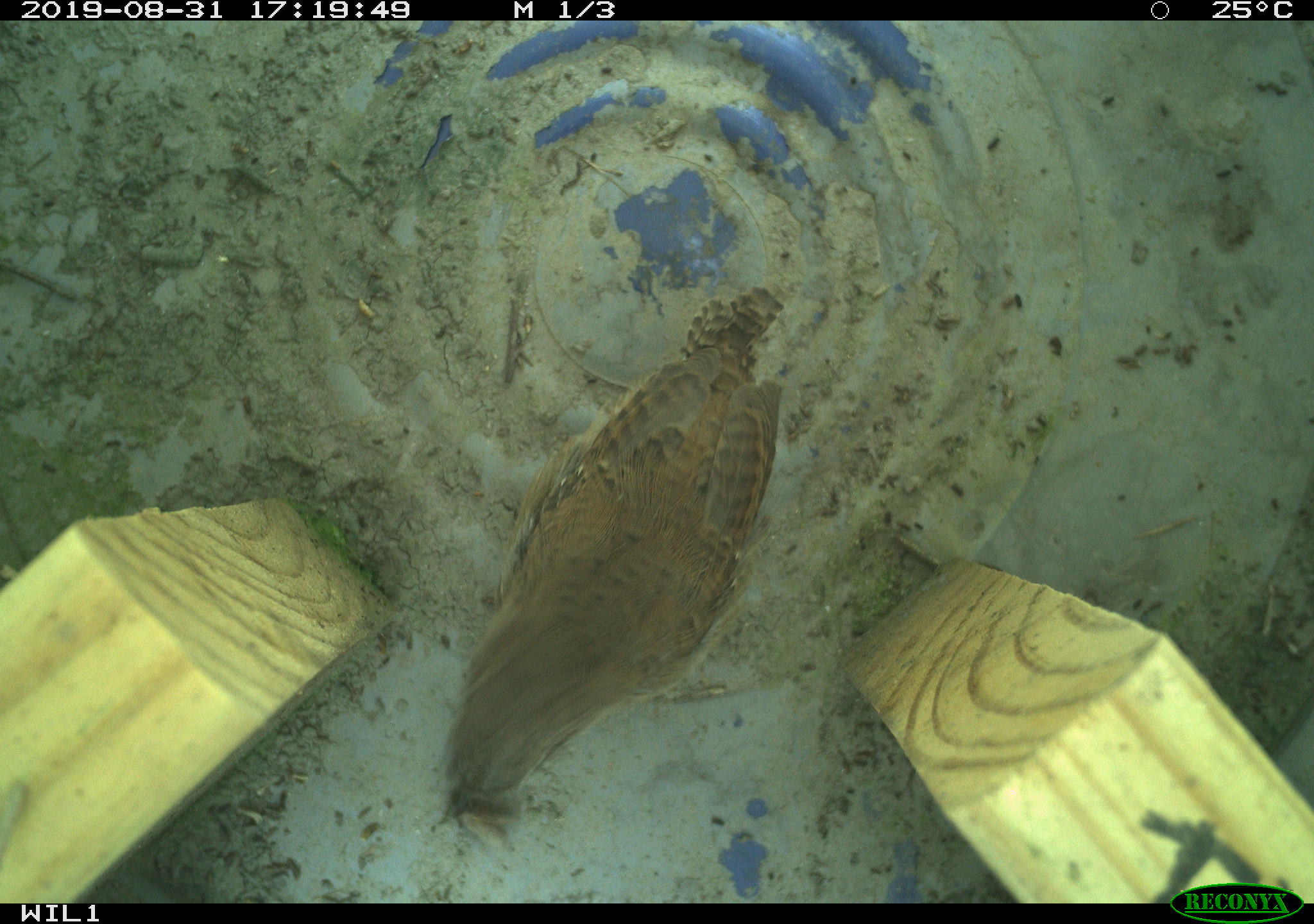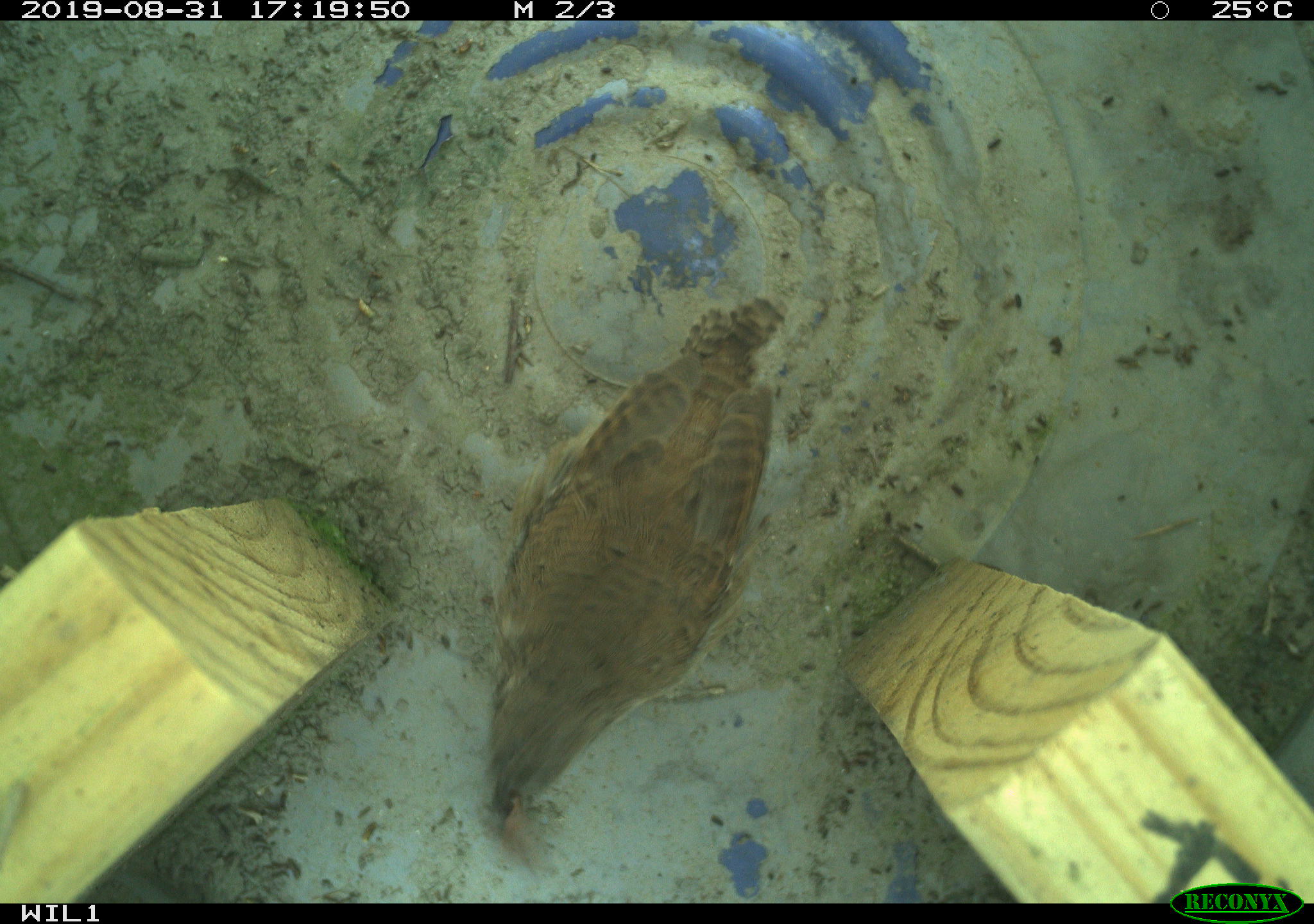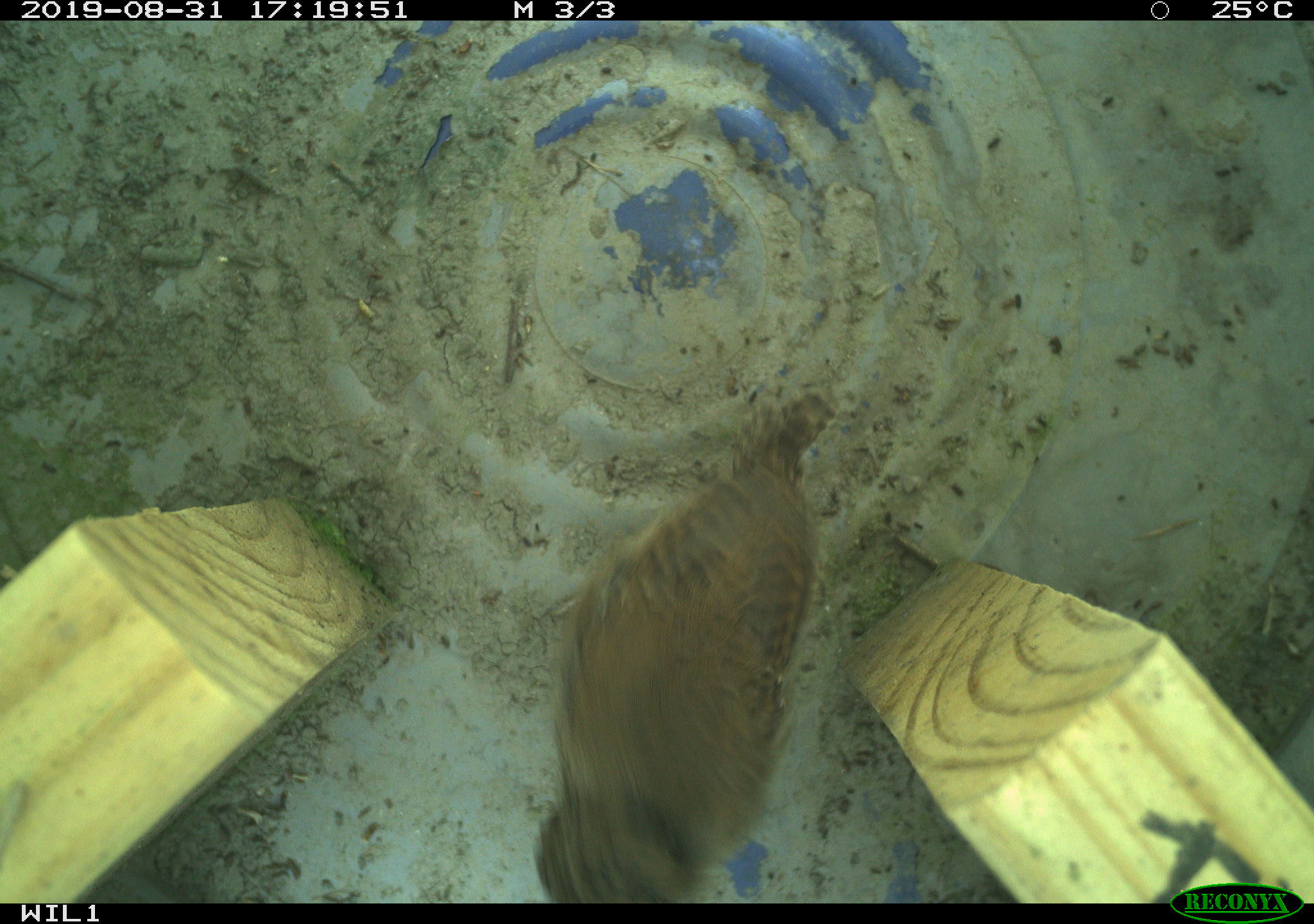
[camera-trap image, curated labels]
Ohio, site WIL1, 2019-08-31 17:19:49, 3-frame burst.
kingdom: Animalia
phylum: Chordata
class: Aves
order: Passeriformes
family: Troglodytidae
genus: Troglodytes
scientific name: Troglodytes aedon aedon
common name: northern house wren